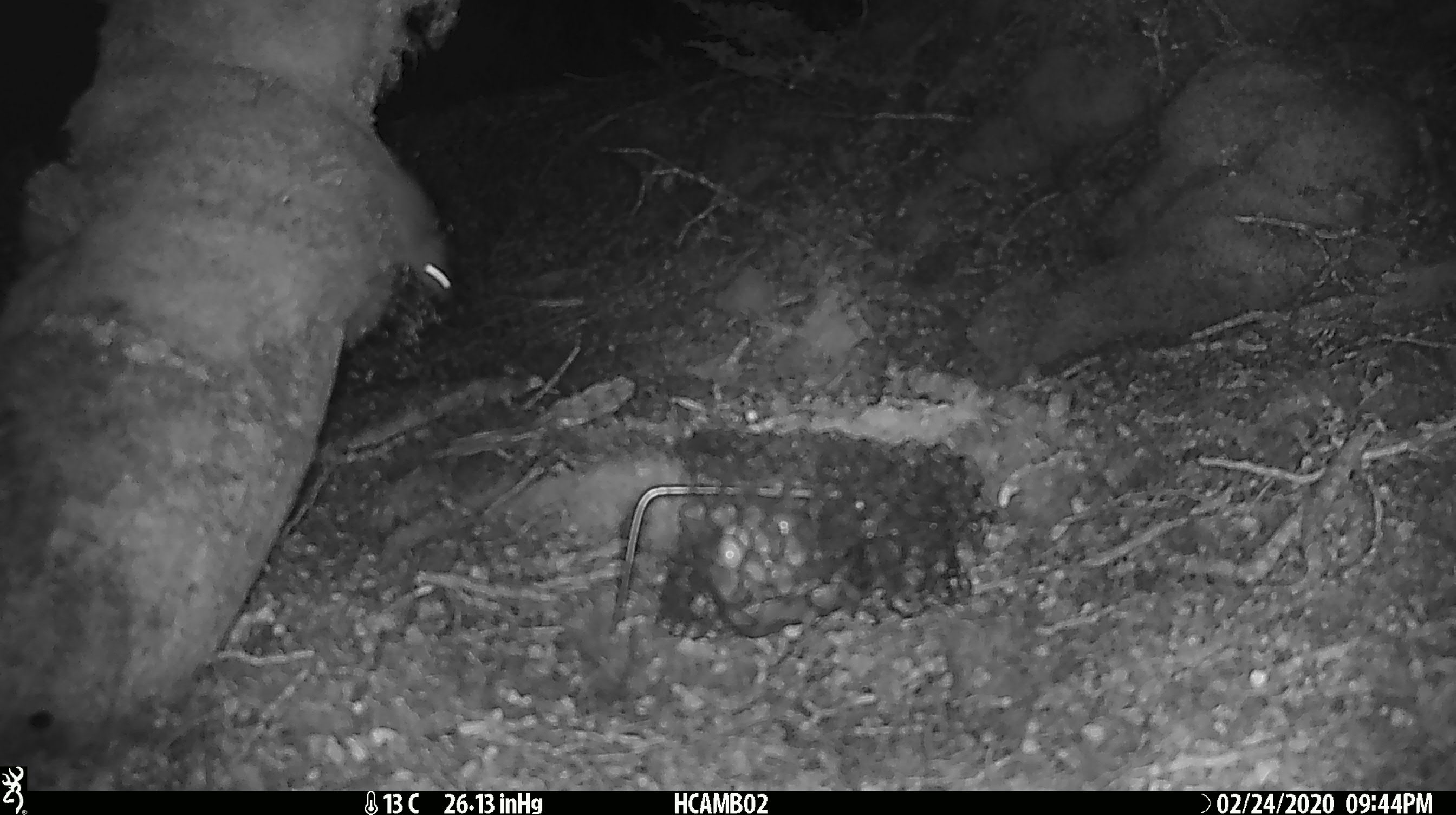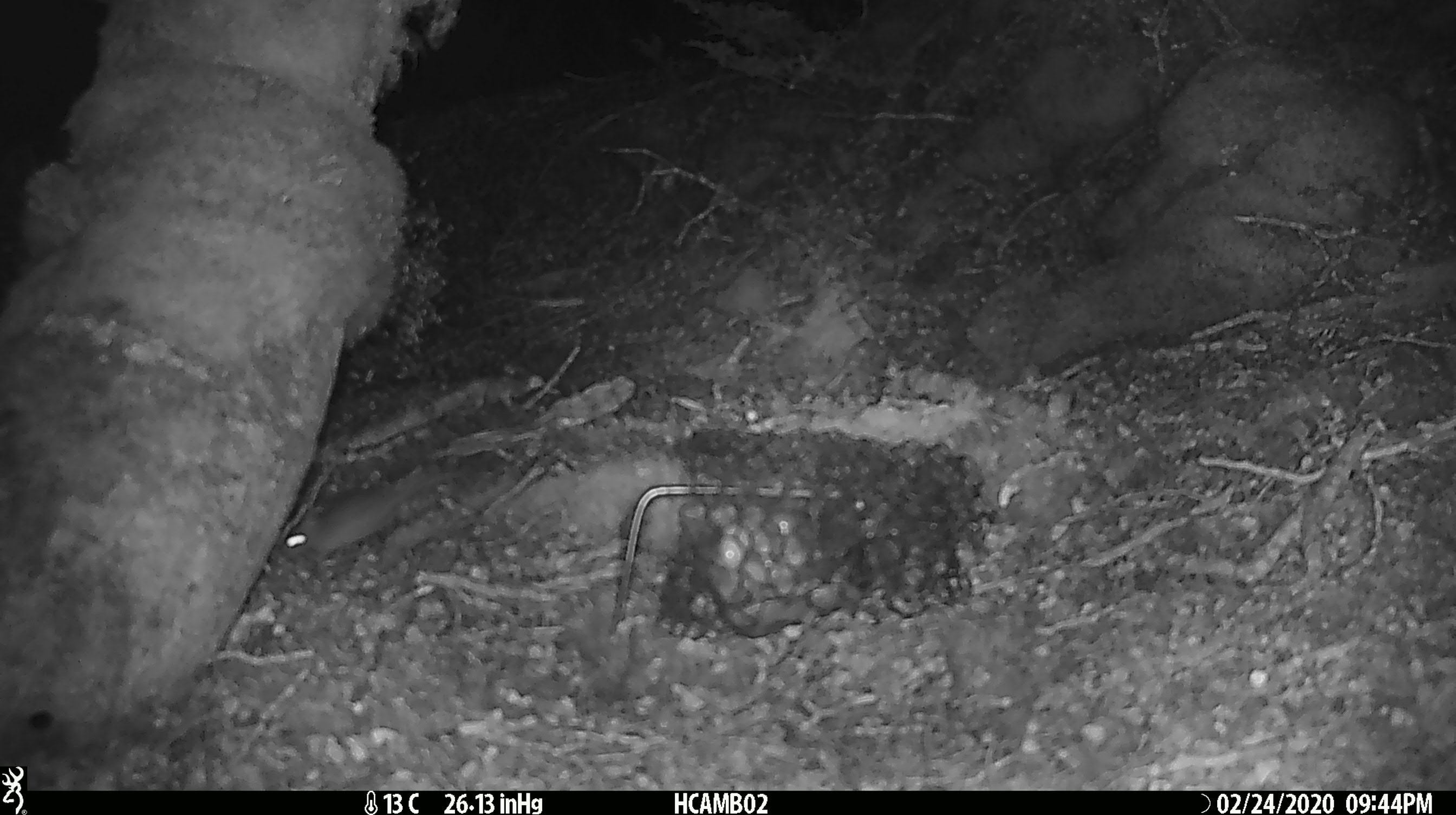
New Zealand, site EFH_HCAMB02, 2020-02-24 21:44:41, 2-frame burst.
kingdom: Animalia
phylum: Chordata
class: Mammalia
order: Rodentia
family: Muridae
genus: Mus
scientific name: Mus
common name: mouse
Mouse (Mus).